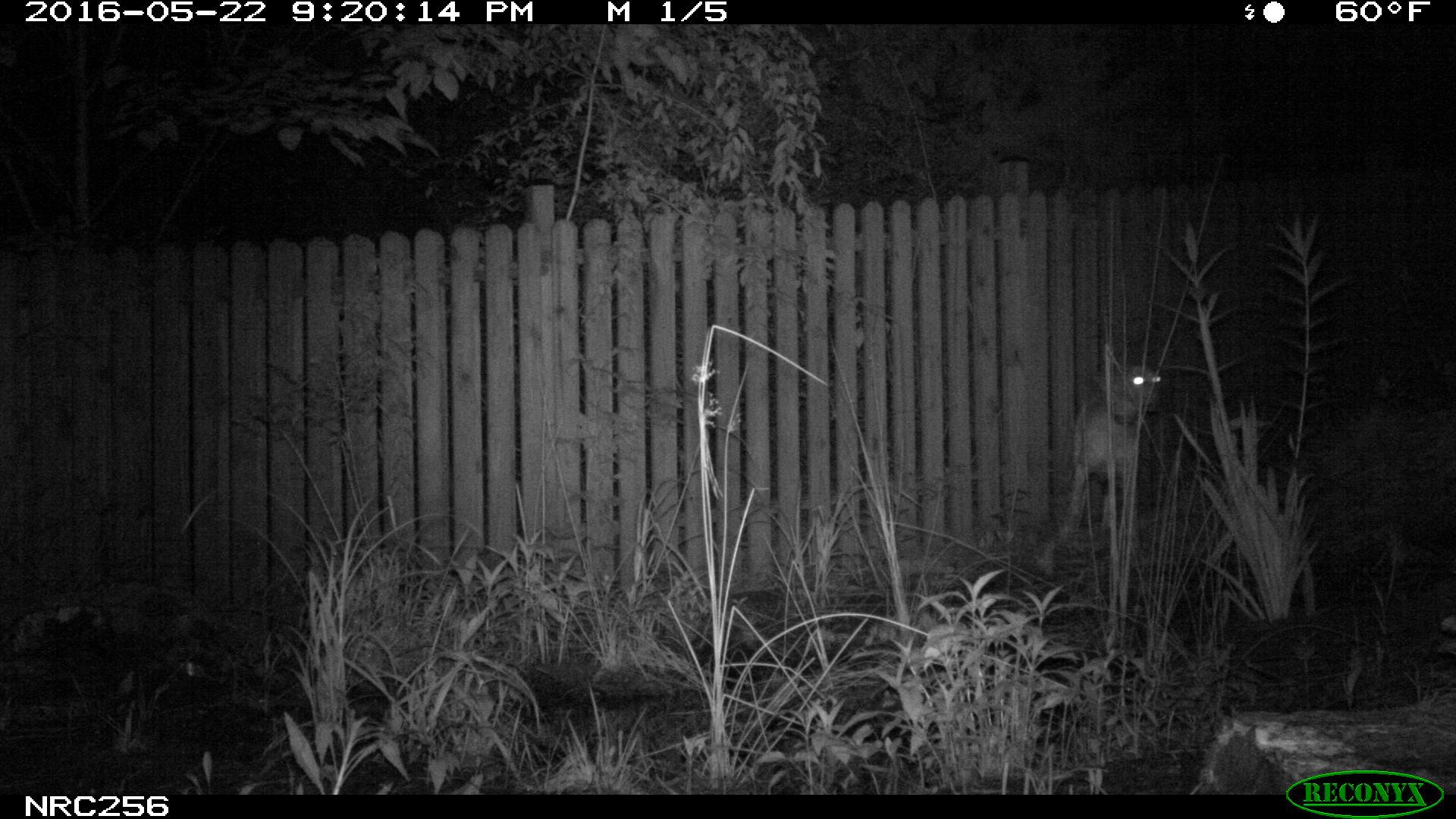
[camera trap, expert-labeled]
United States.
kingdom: Animalia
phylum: Chordata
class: Mammalia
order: Carnivora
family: Canidae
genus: Canis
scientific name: Canis familiaris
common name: domestic dog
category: Dog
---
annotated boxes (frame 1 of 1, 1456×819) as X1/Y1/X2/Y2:
Dog: 1046/339/1183/556